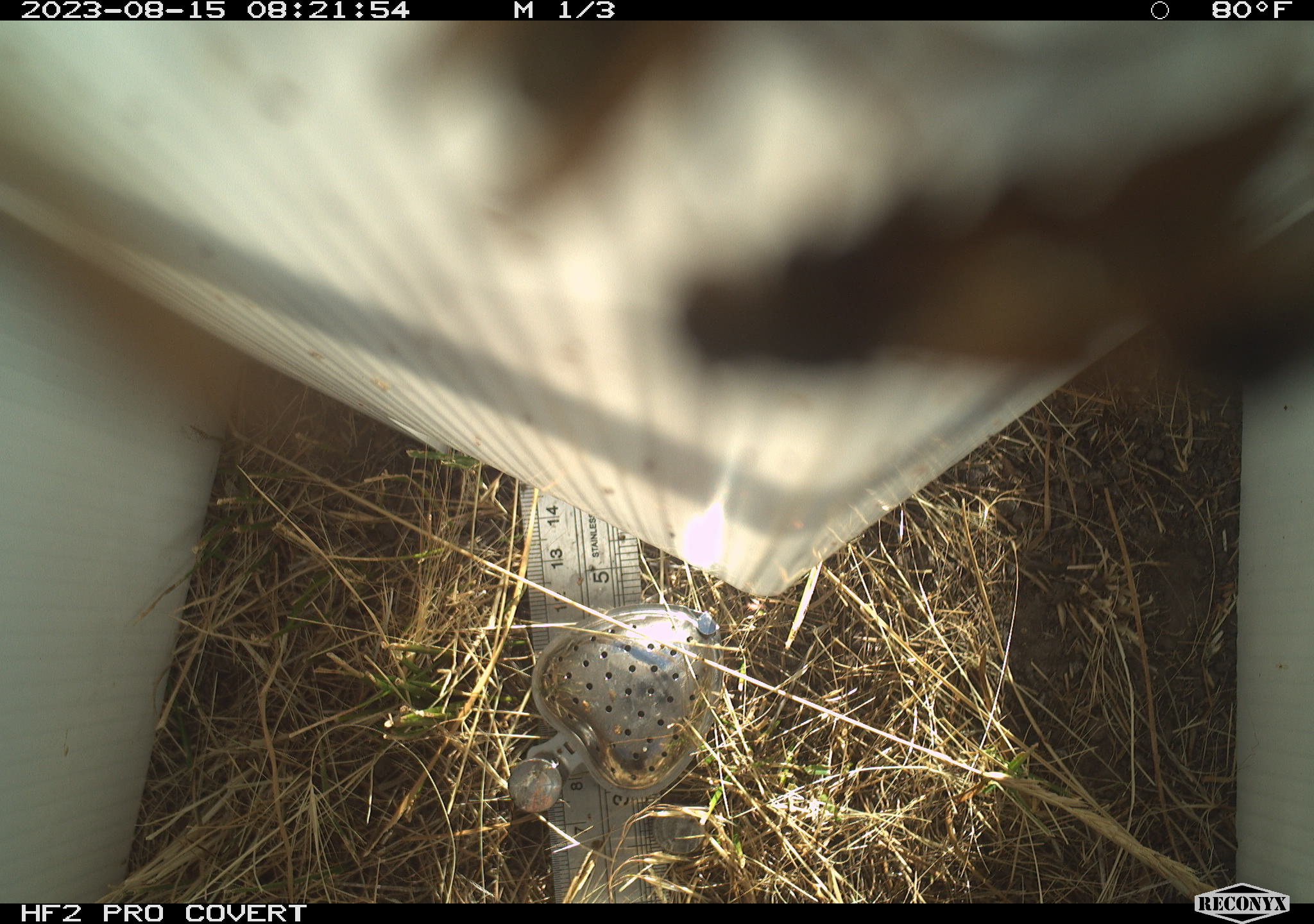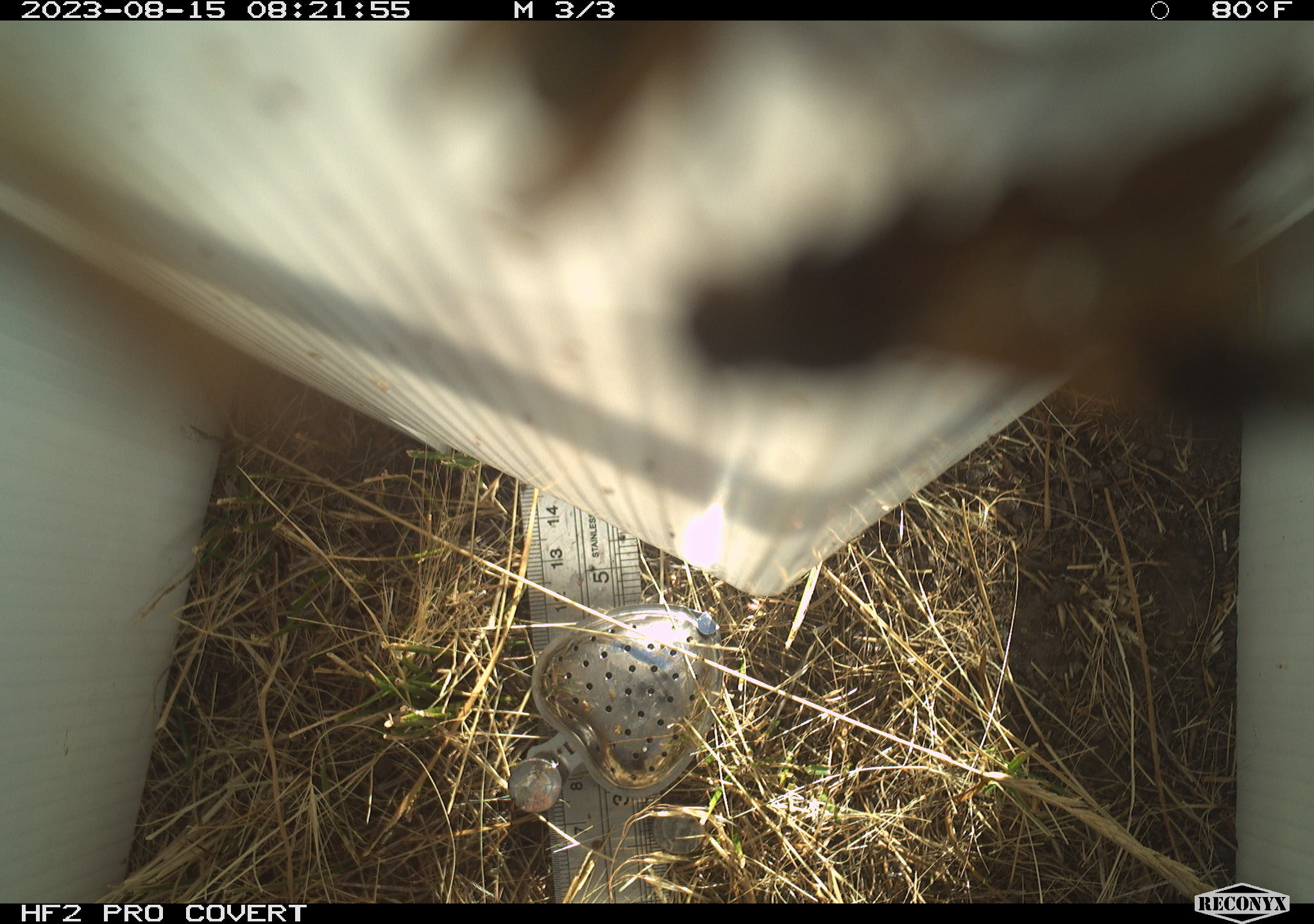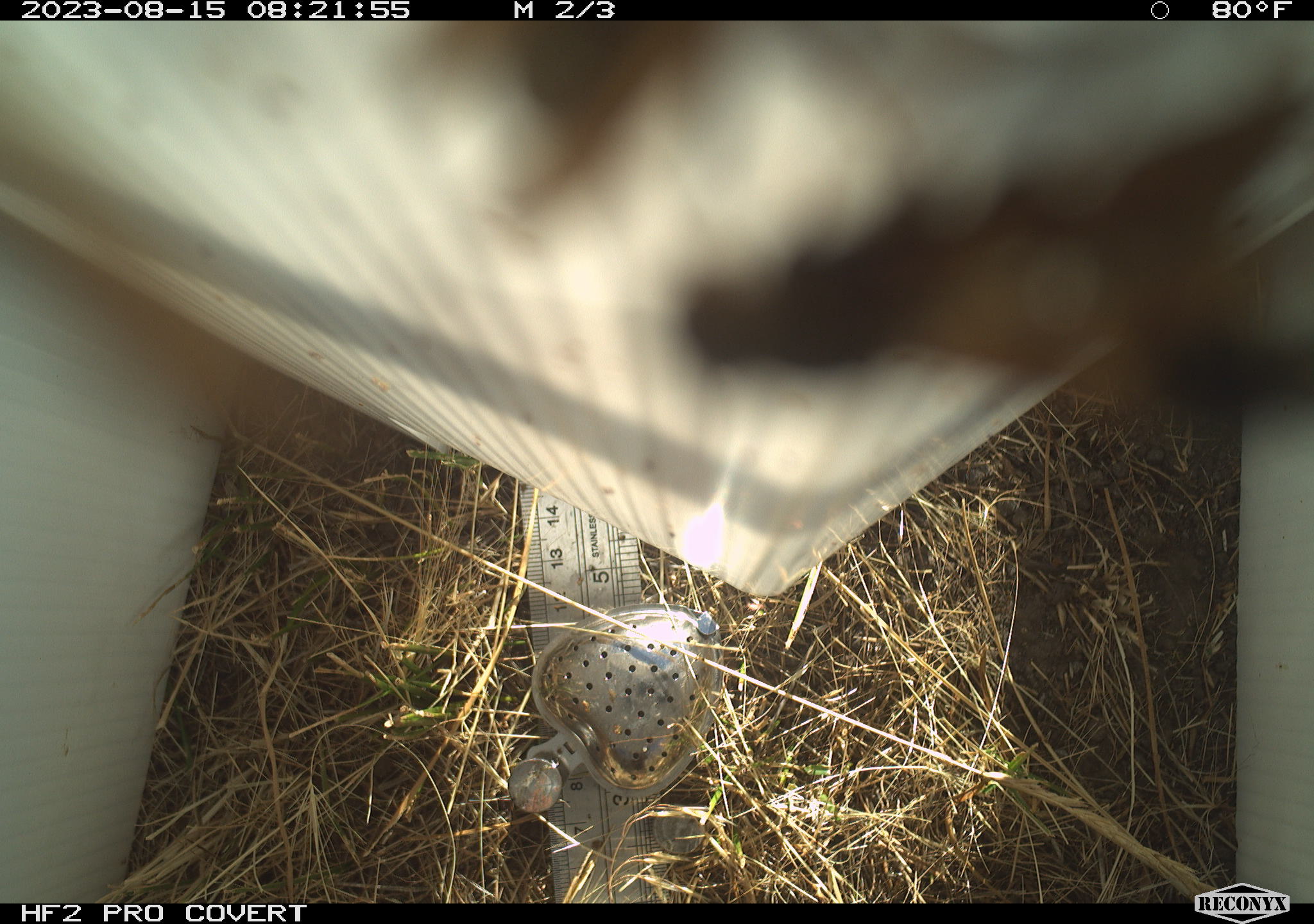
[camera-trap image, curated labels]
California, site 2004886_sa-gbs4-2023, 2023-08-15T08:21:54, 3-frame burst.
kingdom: Animalia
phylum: Arthropoda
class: Insecta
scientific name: Insecta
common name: insect